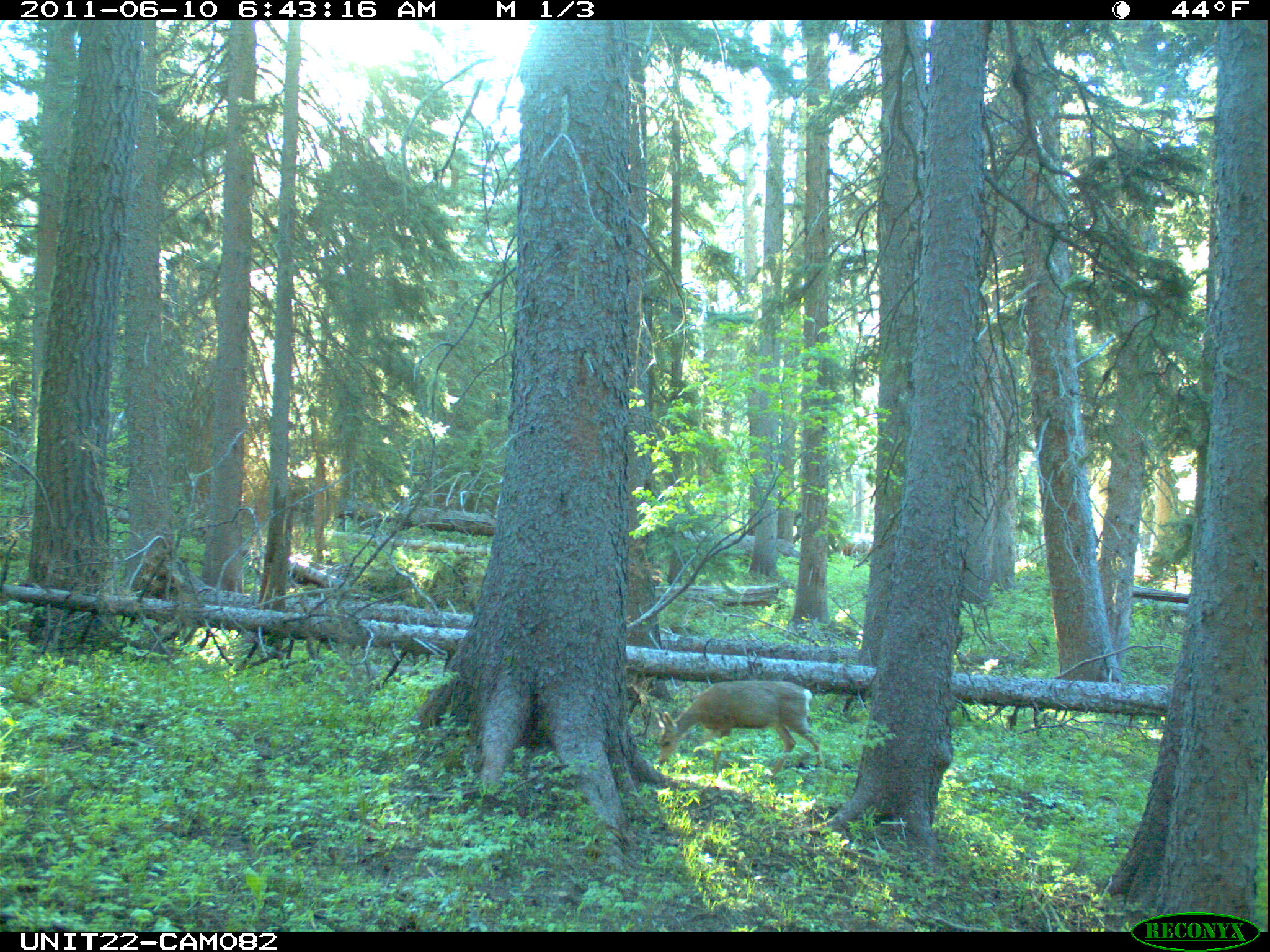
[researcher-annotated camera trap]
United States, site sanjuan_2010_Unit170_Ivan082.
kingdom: Animalia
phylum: Chordata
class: Mammalia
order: Artiodactyla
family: Cervidae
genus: Odocoileus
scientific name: Odocoileus hemionus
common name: mule deer